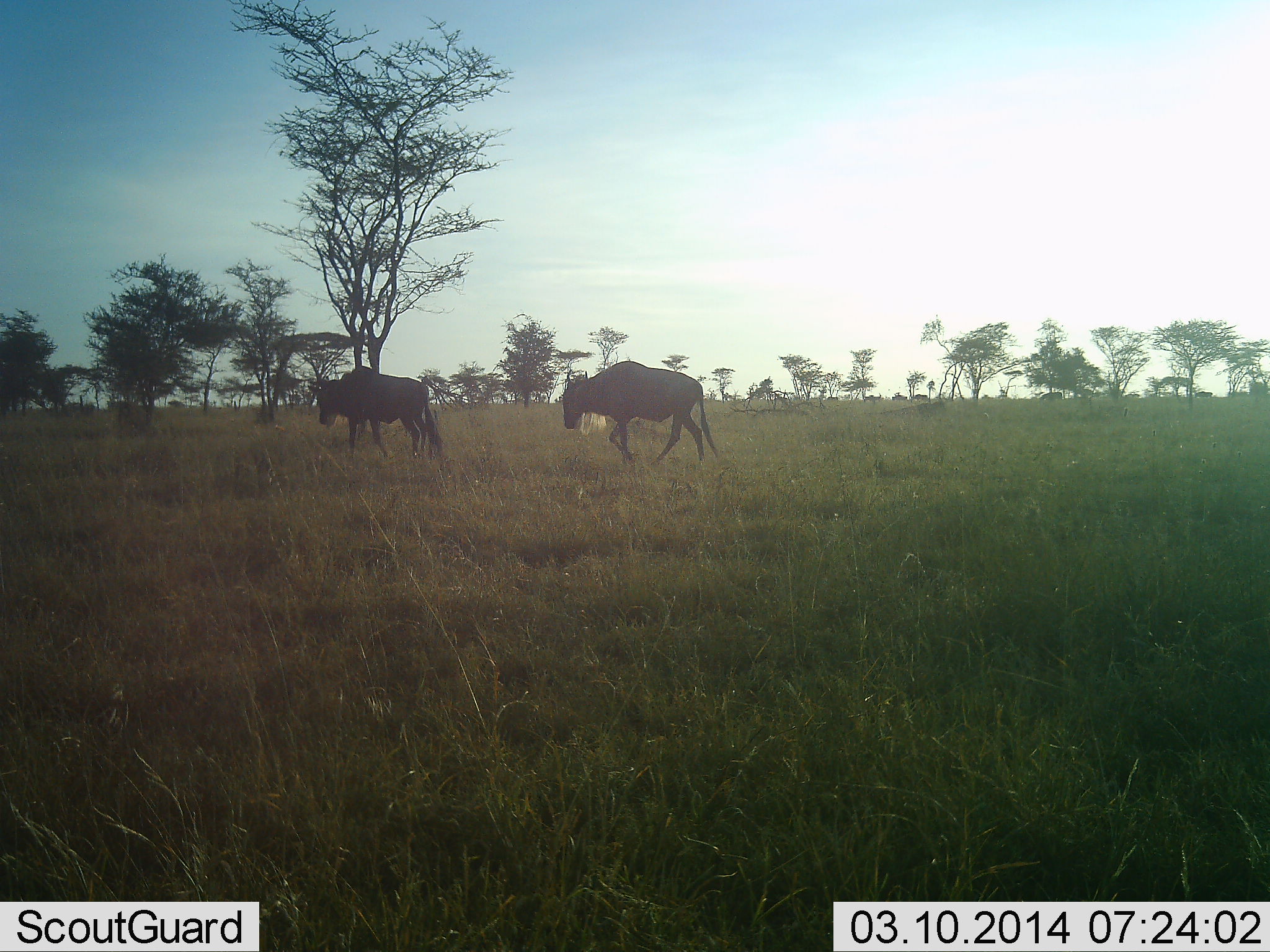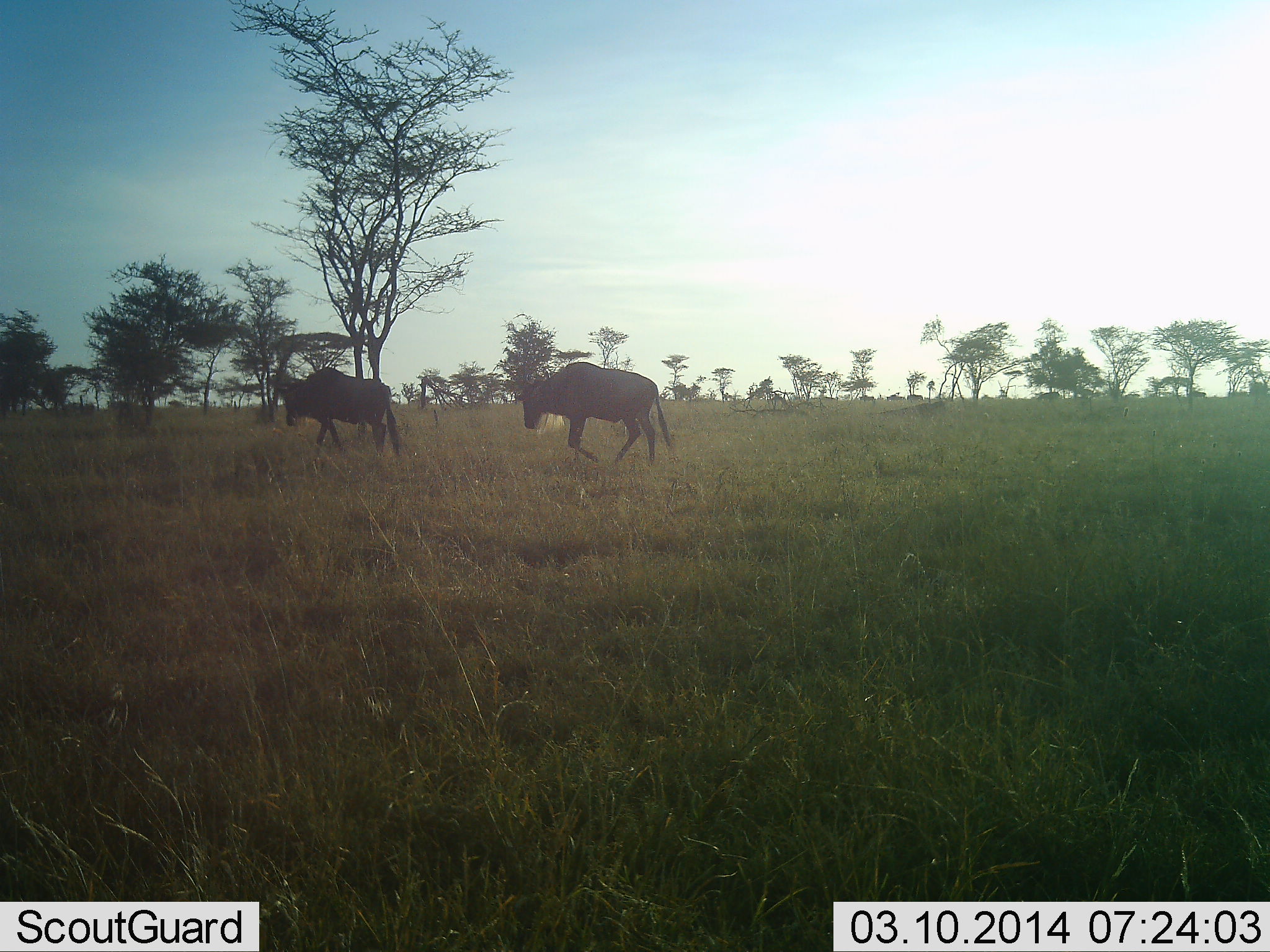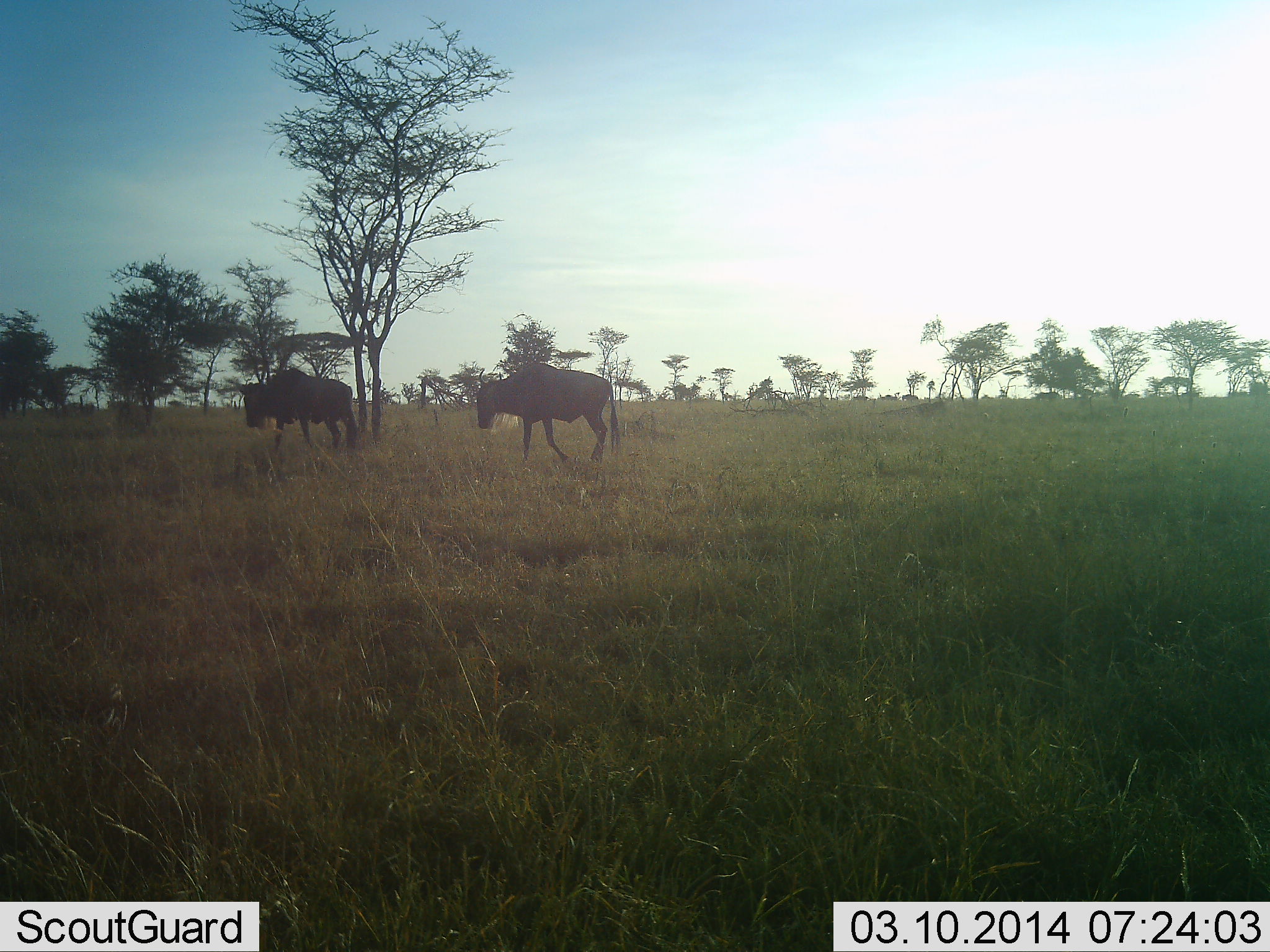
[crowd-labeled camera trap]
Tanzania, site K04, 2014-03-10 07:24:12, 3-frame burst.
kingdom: Animalia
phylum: Chordata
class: Mammalia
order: Artiodactyla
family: Bovidae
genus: Connochaetes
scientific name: Connochaetes taurinus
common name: blue wildebeest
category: wildebeest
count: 9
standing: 10%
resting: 0%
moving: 100%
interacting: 0%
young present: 0%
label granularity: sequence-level